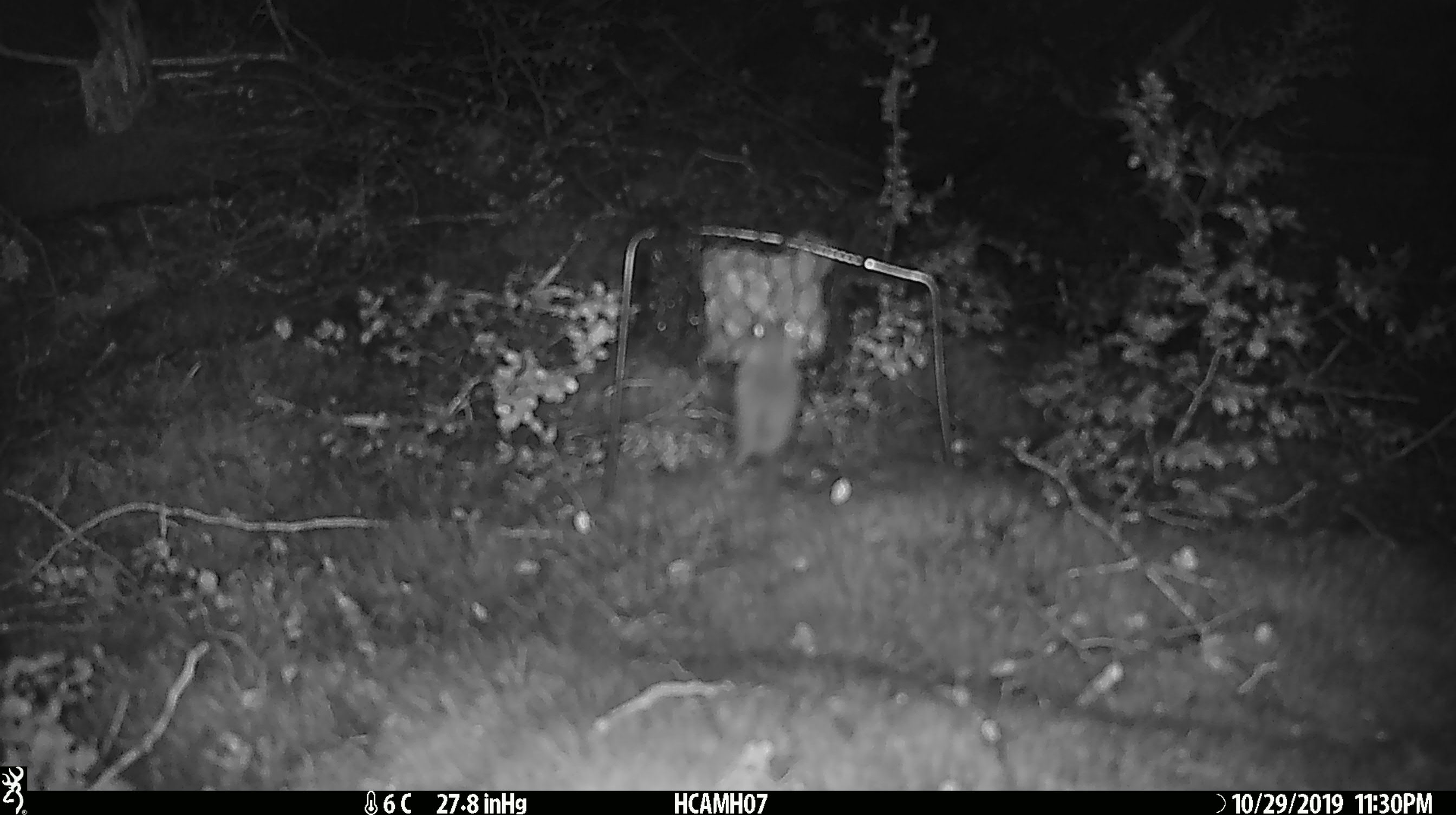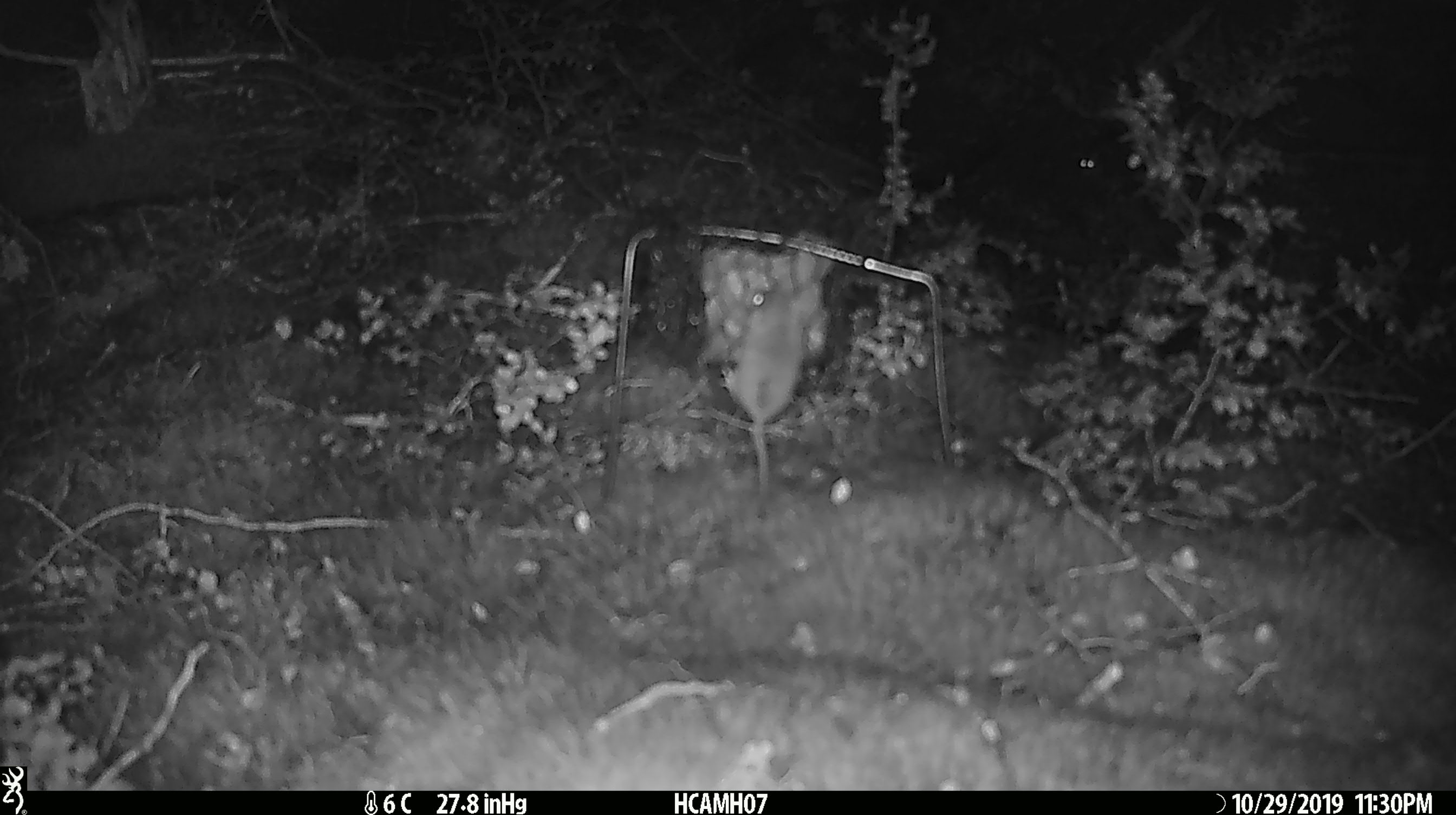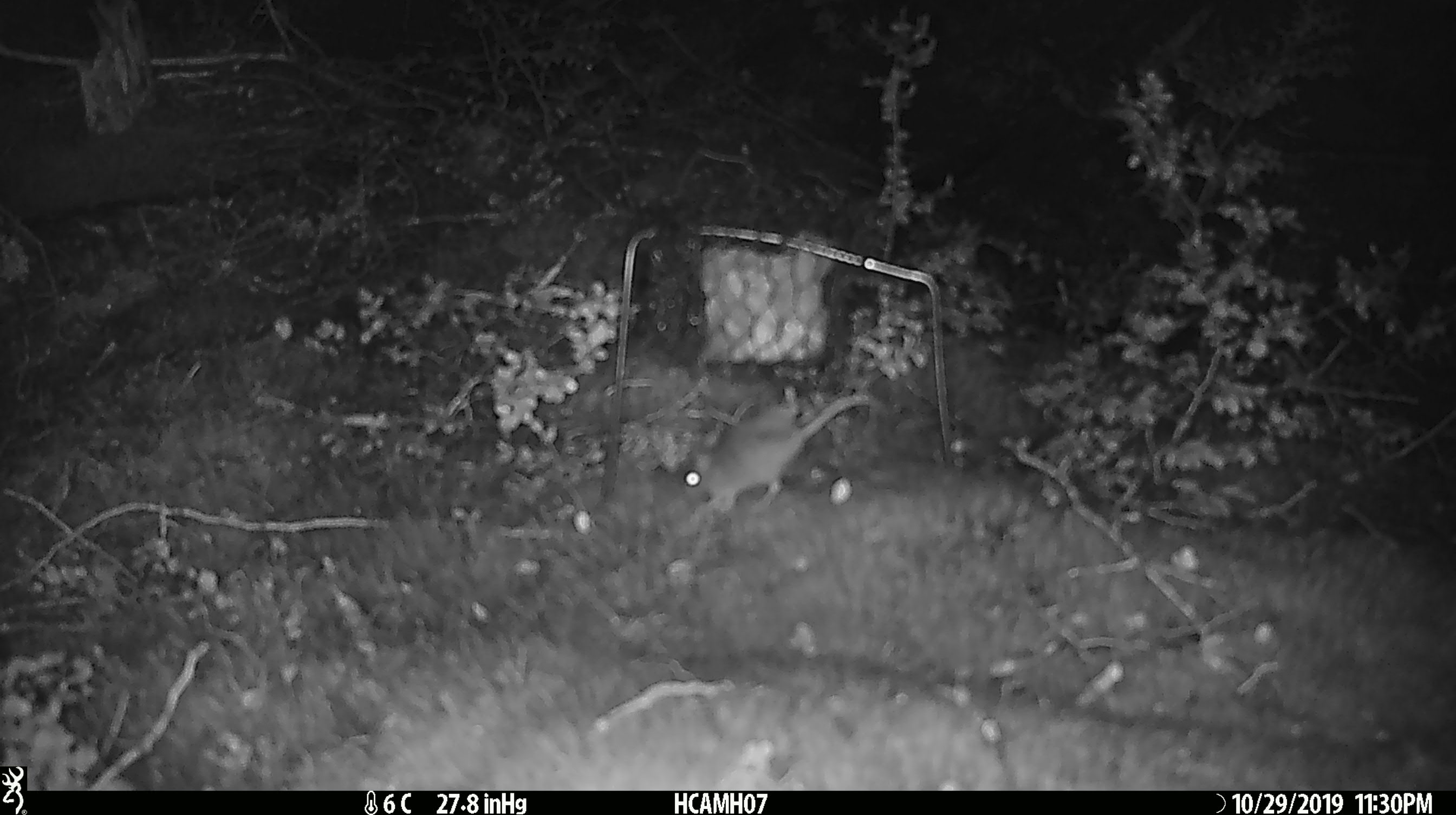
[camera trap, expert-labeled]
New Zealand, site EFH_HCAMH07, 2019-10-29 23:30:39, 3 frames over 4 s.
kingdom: Animalia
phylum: Chordata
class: Mammalia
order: Rodentia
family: Muridae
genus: Mus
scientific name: Mus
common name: mouse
Mouse (Mus).